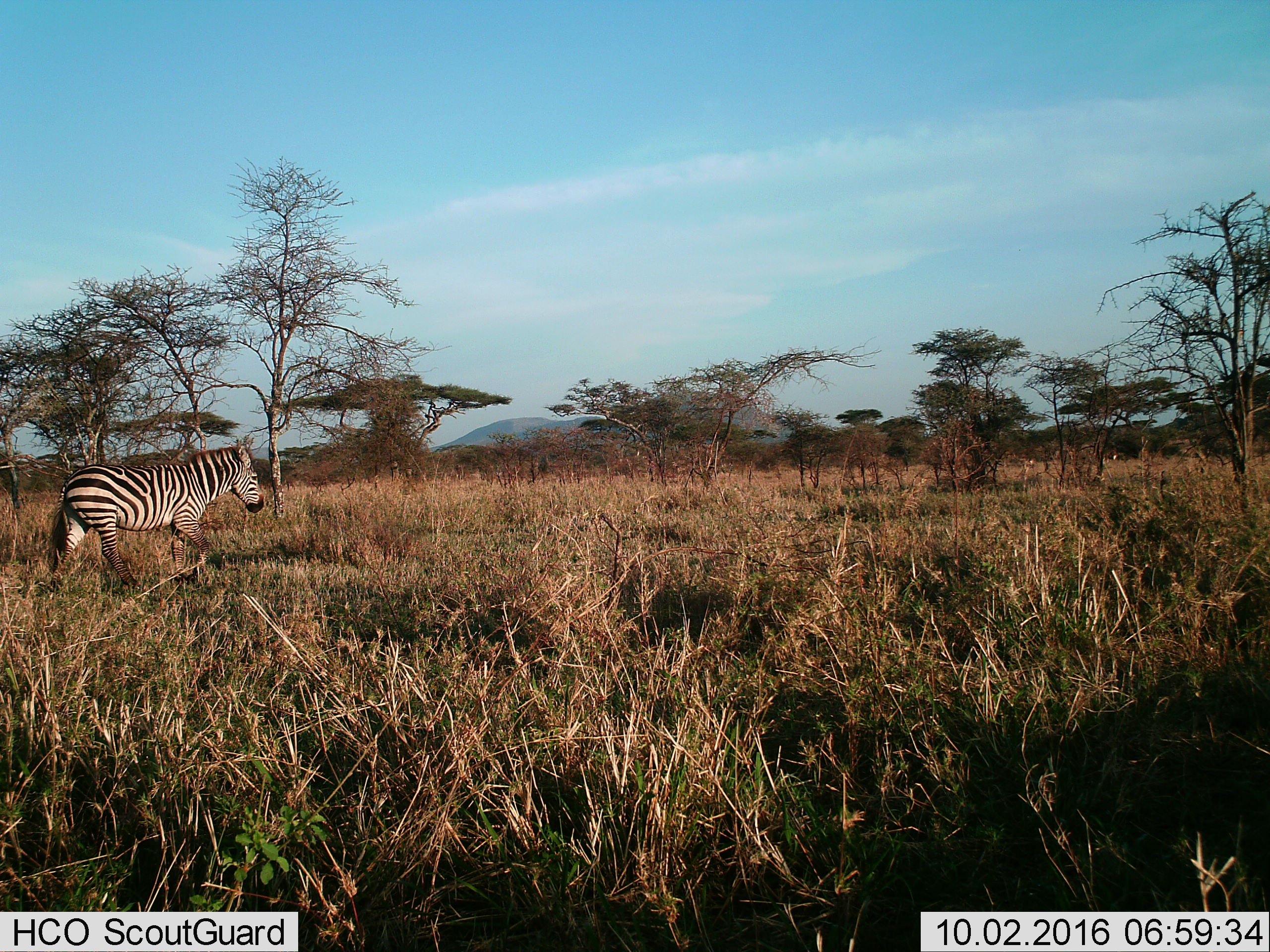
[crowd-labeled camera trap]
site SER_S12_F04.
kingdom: Animalia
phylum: Chordata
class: Mammalia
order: Perissodactyla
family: Equidae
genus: Equus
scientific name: Equus quagga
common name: plains zebra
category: zebraplains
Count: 1.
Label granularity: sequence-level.